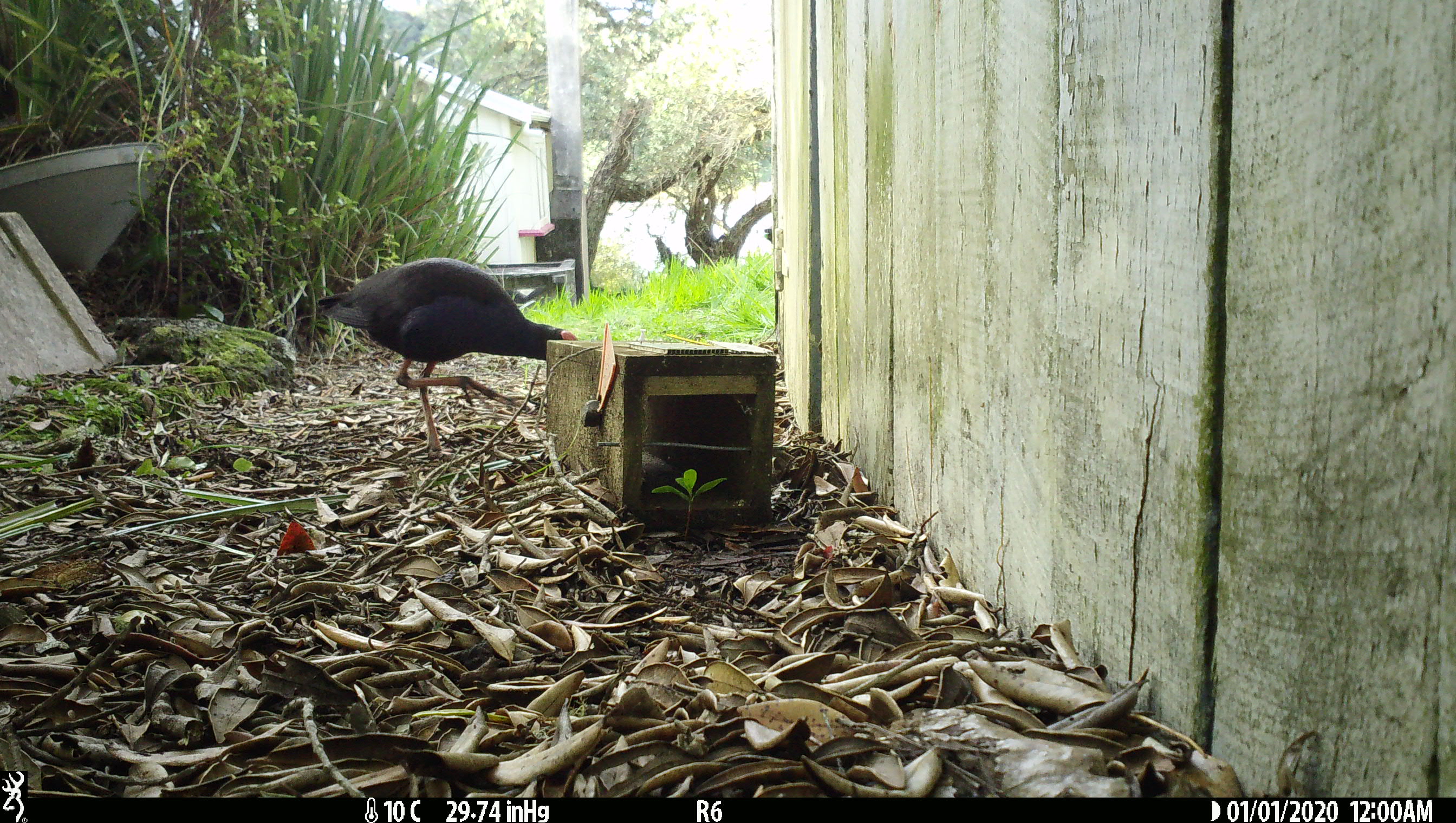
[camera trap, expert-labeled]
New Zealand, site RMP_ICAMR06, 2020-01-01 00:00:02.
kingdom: Animalia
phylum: Chordata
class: Aves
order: Gruiformes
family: Rallidae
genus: Porphyrio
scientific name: Porphyrio melanotus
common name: australasian swamphen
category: pukeko